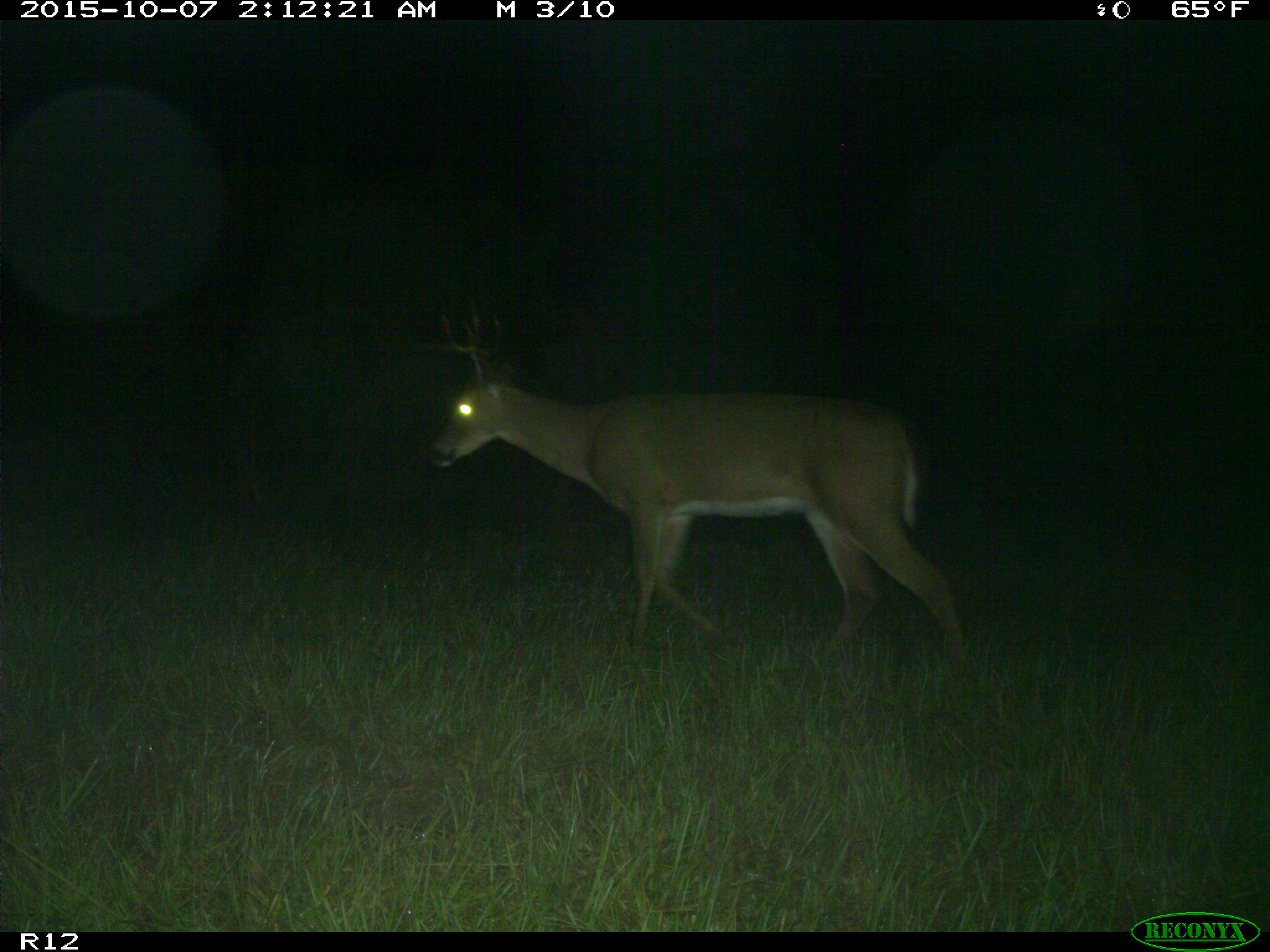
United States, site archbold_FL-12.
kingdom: Animalia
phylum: Chordata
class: Mammalia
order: Artiodactyla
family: Cervidae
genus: Odocoileus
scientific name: Odocoileus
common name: deer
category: unidentified deer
Unidentified deer (deer) (Odocoileus).